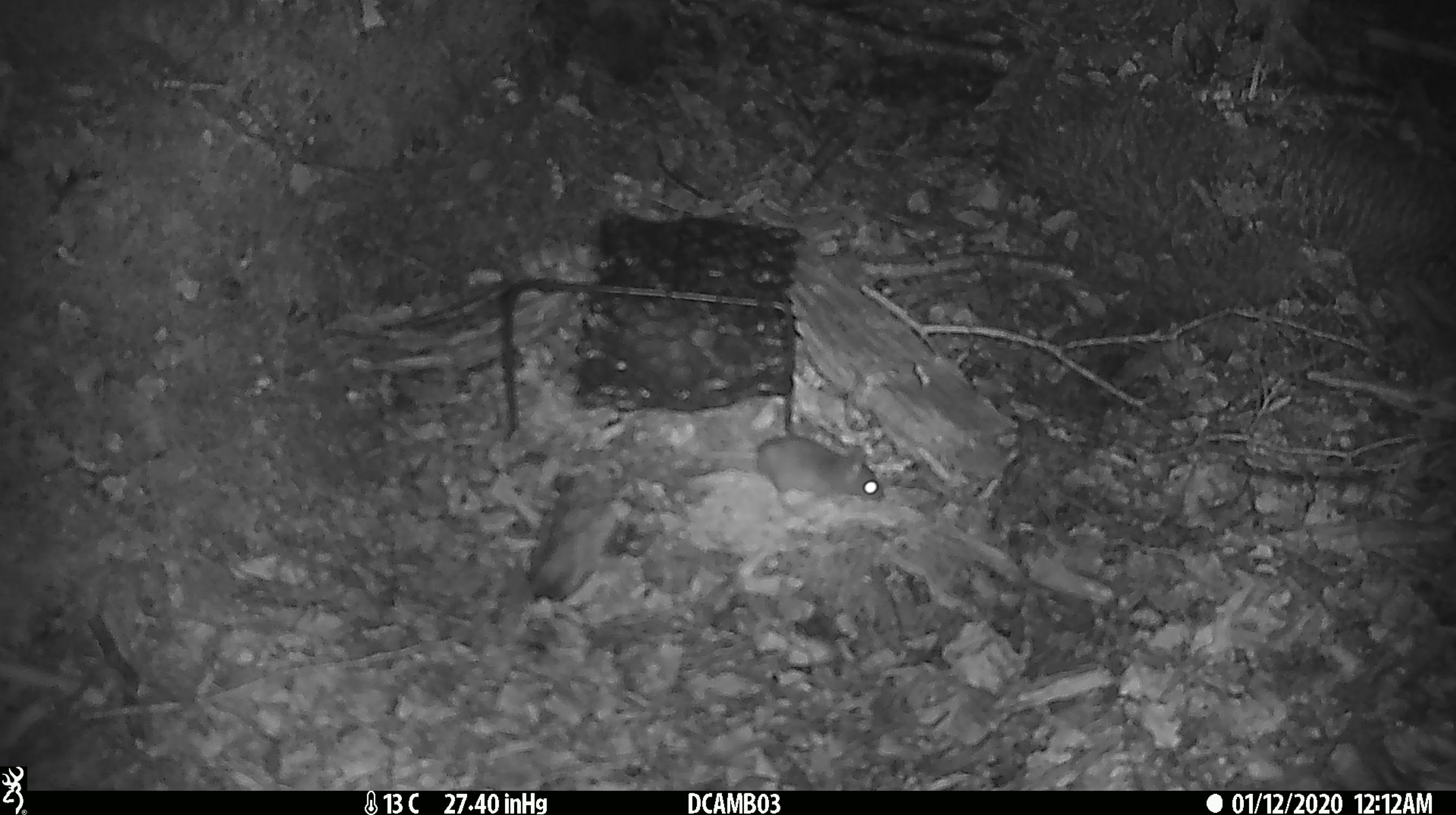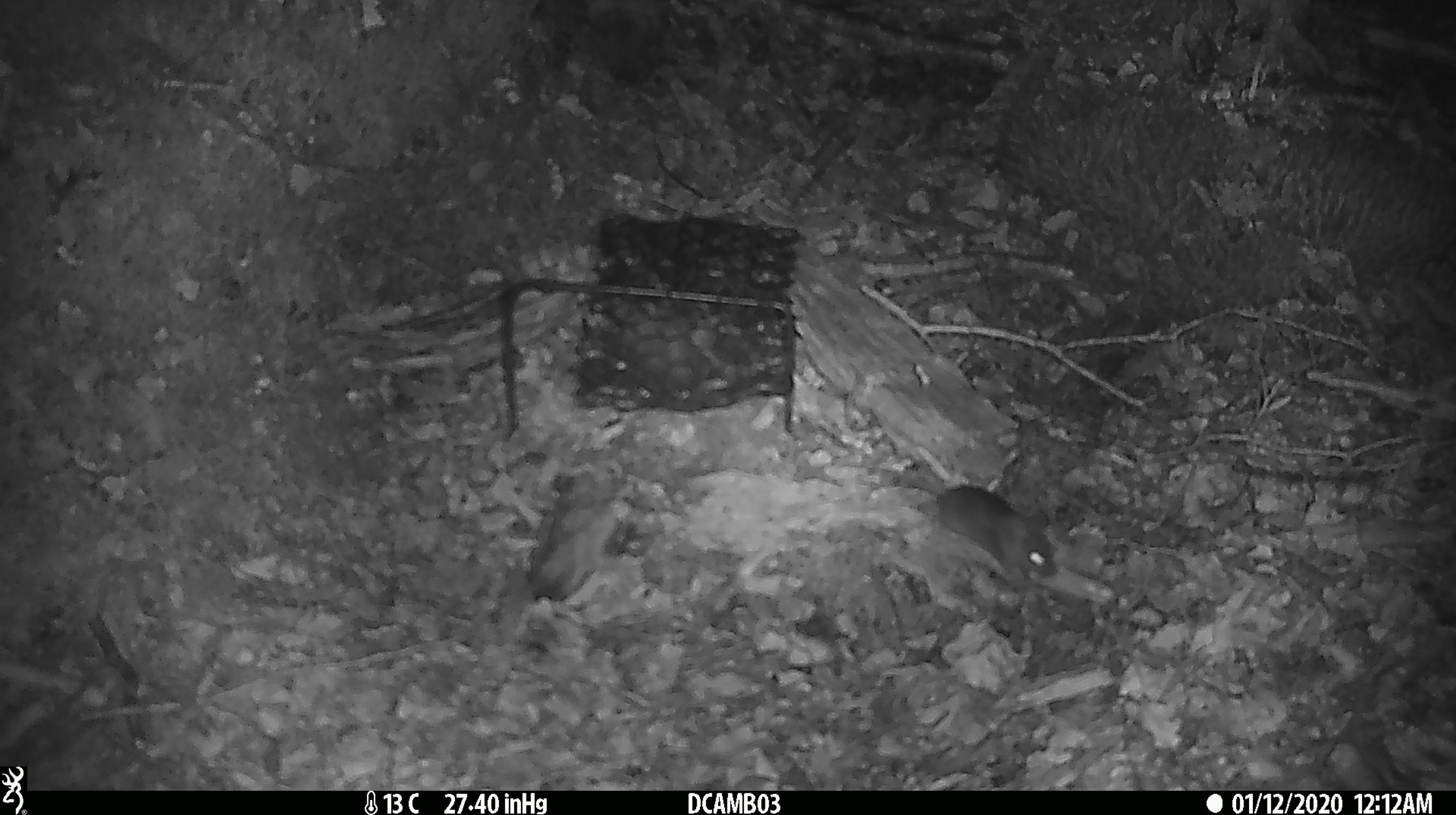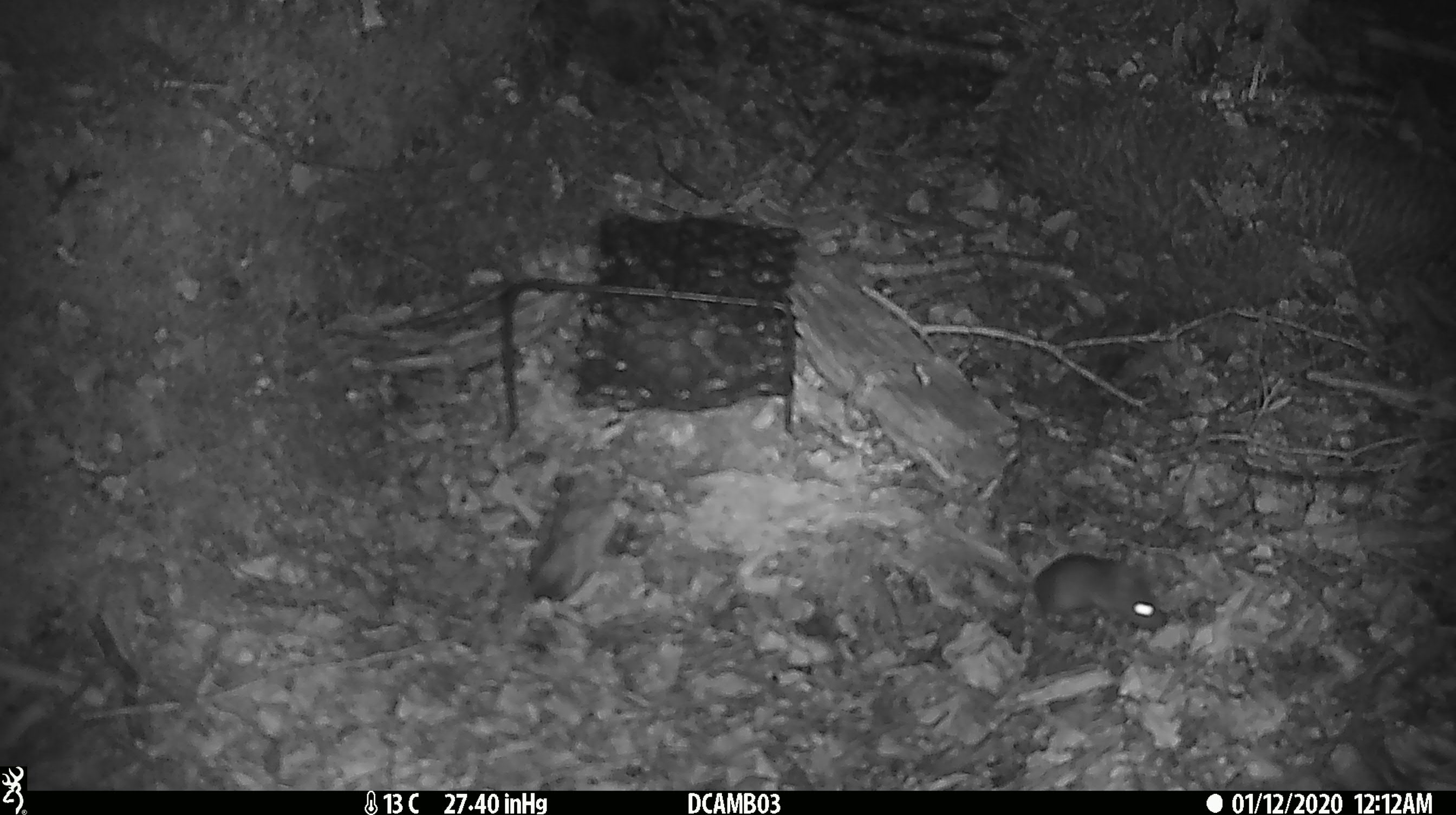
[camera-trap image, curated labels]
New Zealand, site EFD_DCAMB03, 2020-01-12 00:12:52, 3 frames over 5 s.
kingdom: Animalia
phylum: Chordata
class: Mammalia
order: Rodentia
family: Muridae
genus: Mus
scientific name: Mus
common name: mouse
Mouse (Mus).